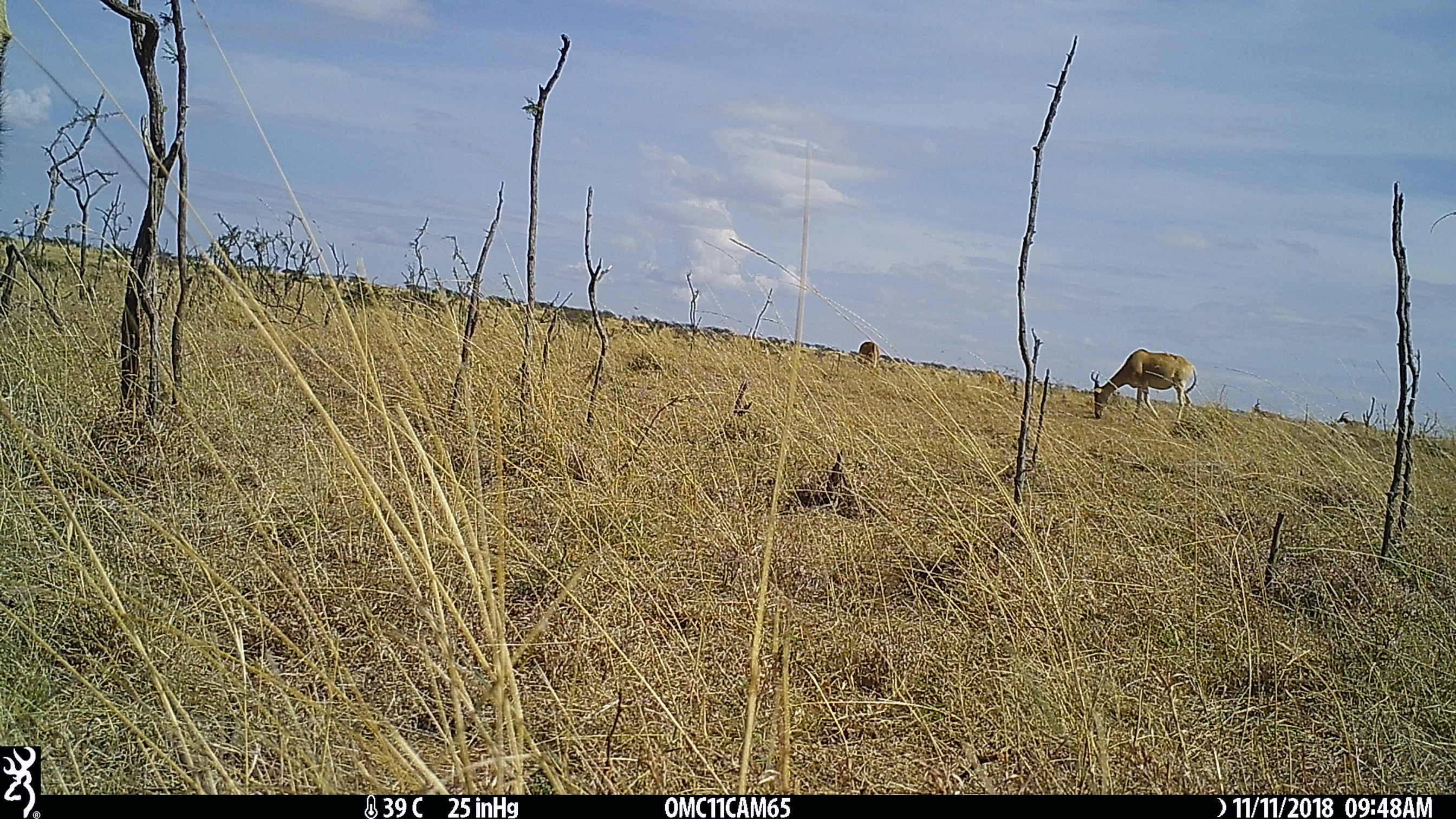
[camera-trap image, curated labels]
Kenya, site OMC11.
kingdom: Animalia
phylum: Chordata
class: Mammalia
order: Artiodactyla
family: Bovidae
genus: Alcelaphus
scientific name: Alcelaphus buselaphus cokii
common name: coke's hartebeest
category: hartebeest cokes